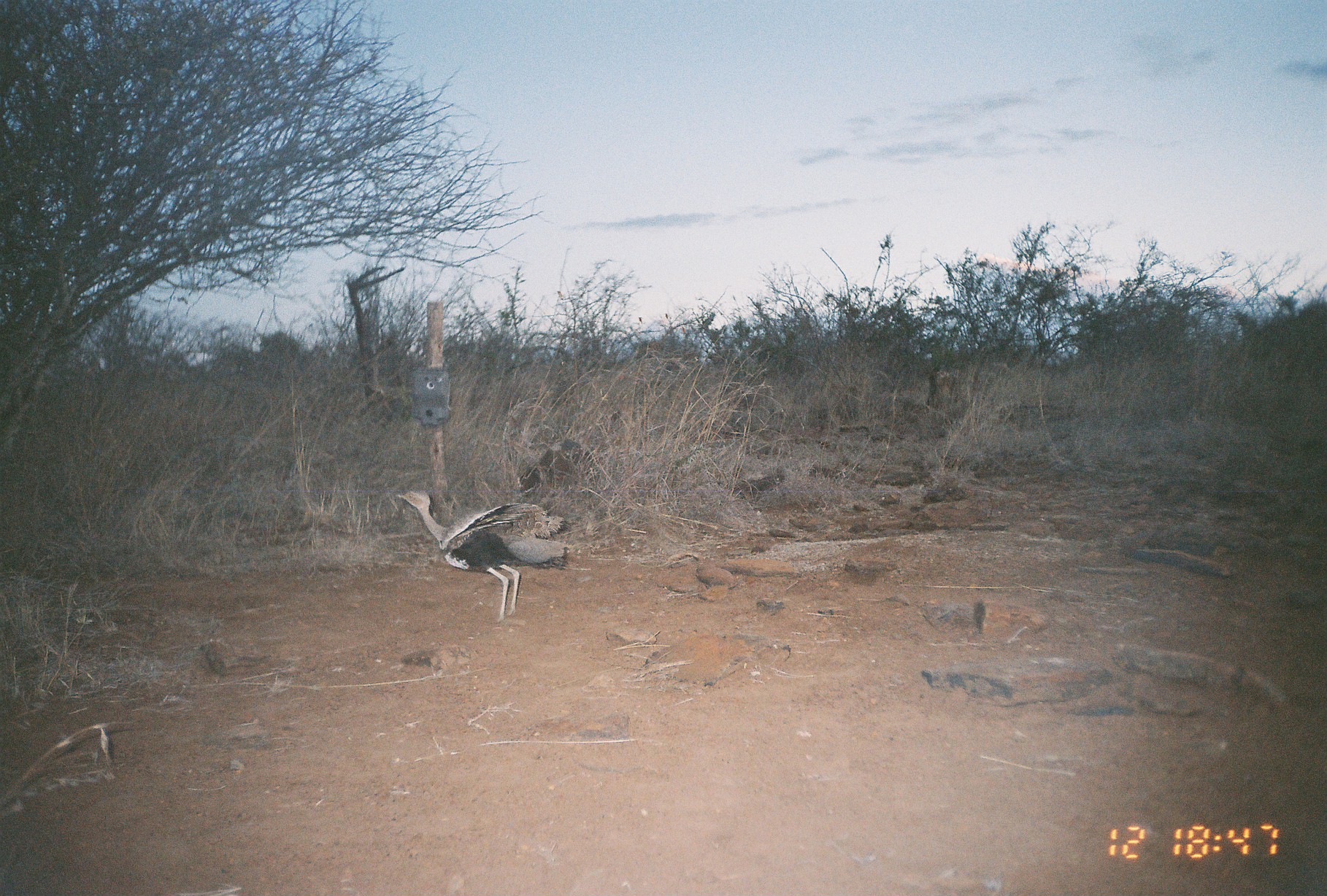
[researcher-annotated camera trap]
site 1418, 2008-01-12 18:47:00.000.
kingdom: Animalia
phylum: Chordata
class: Aves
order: Otidiformes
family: Otididae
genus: Lissotis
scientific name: Lissotis melanogaster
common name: black-bellied bustard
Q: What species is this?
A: Lissotis melanogaster (black-bellied bustard).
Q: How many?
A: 1.